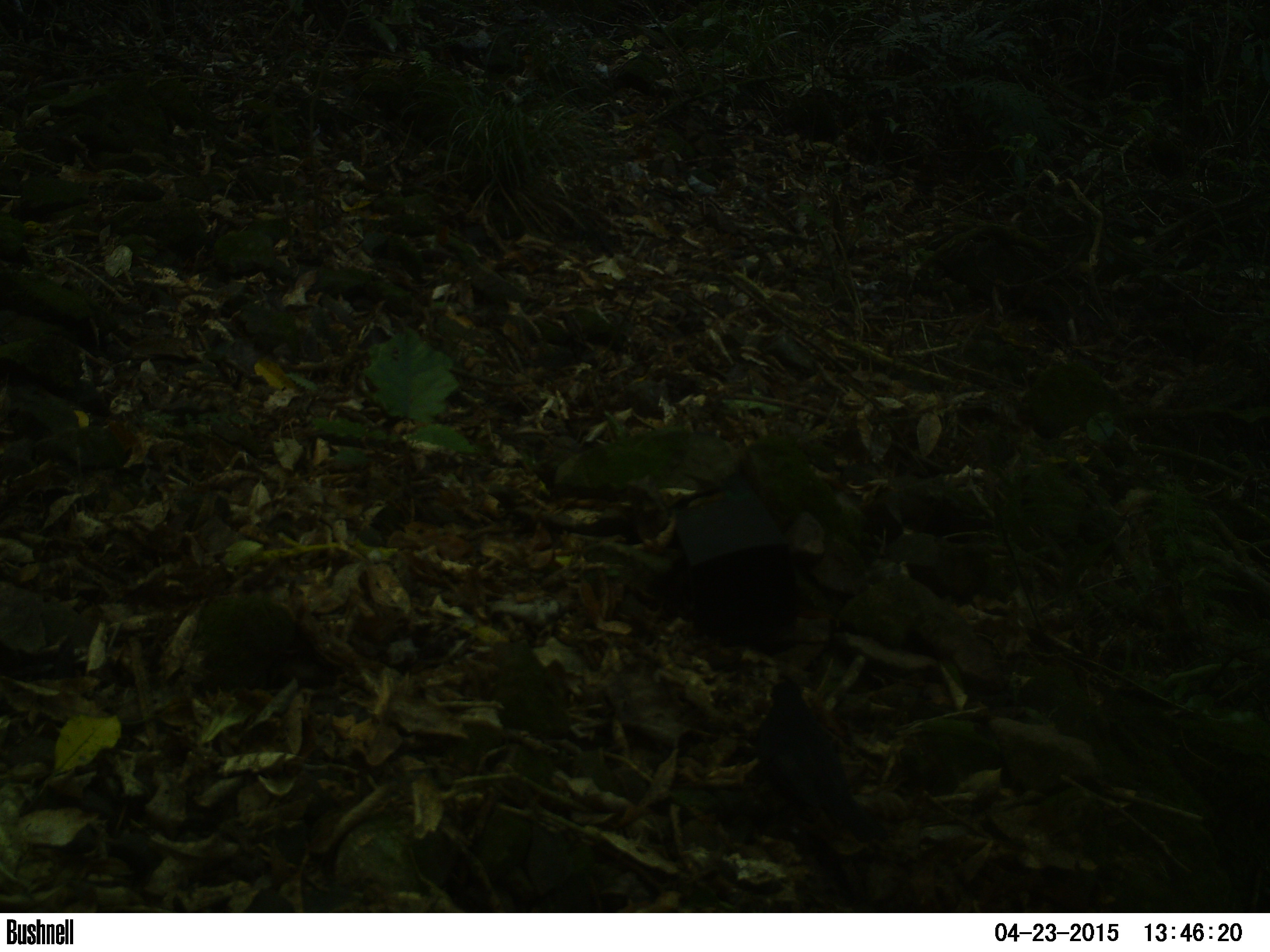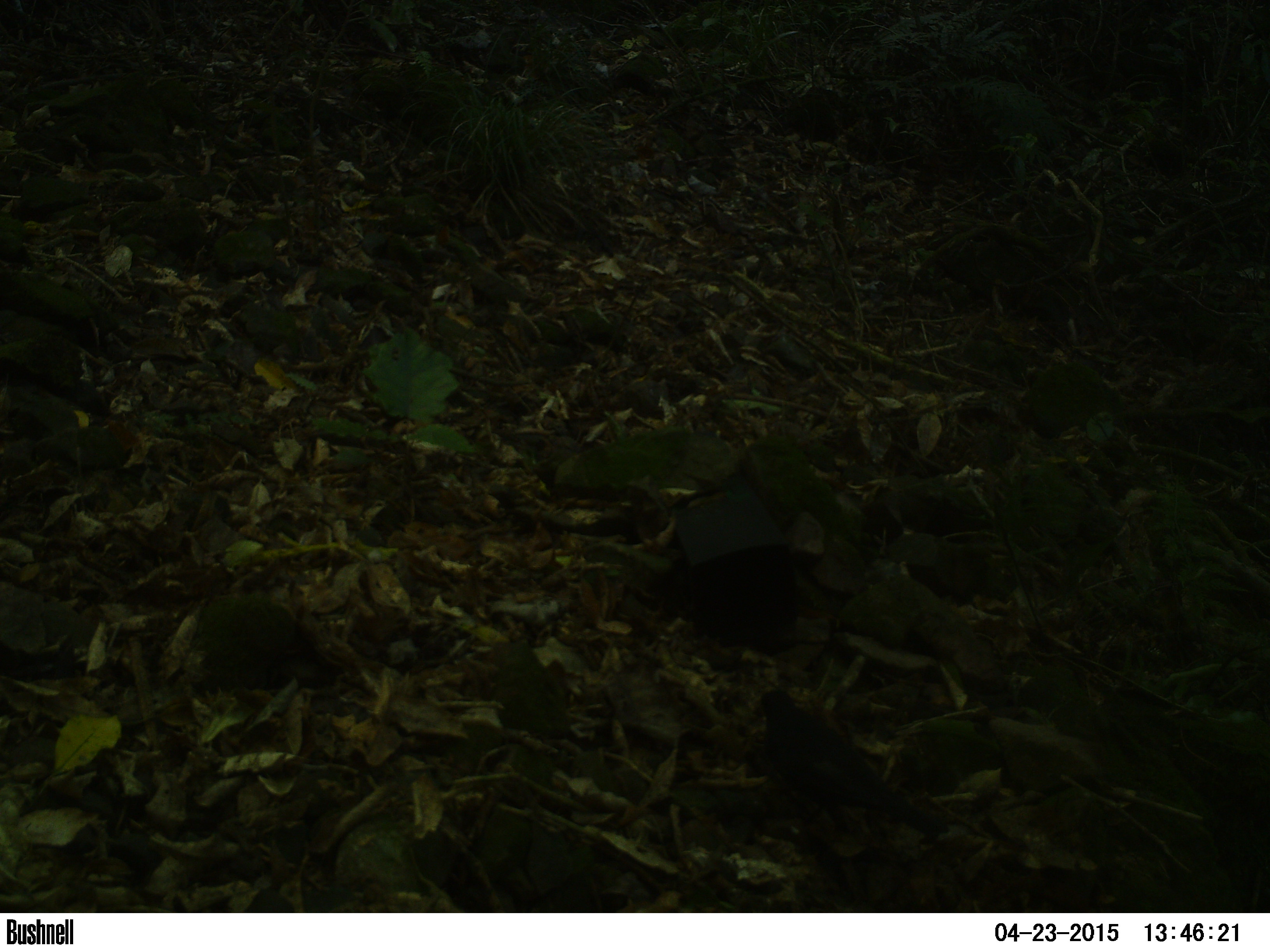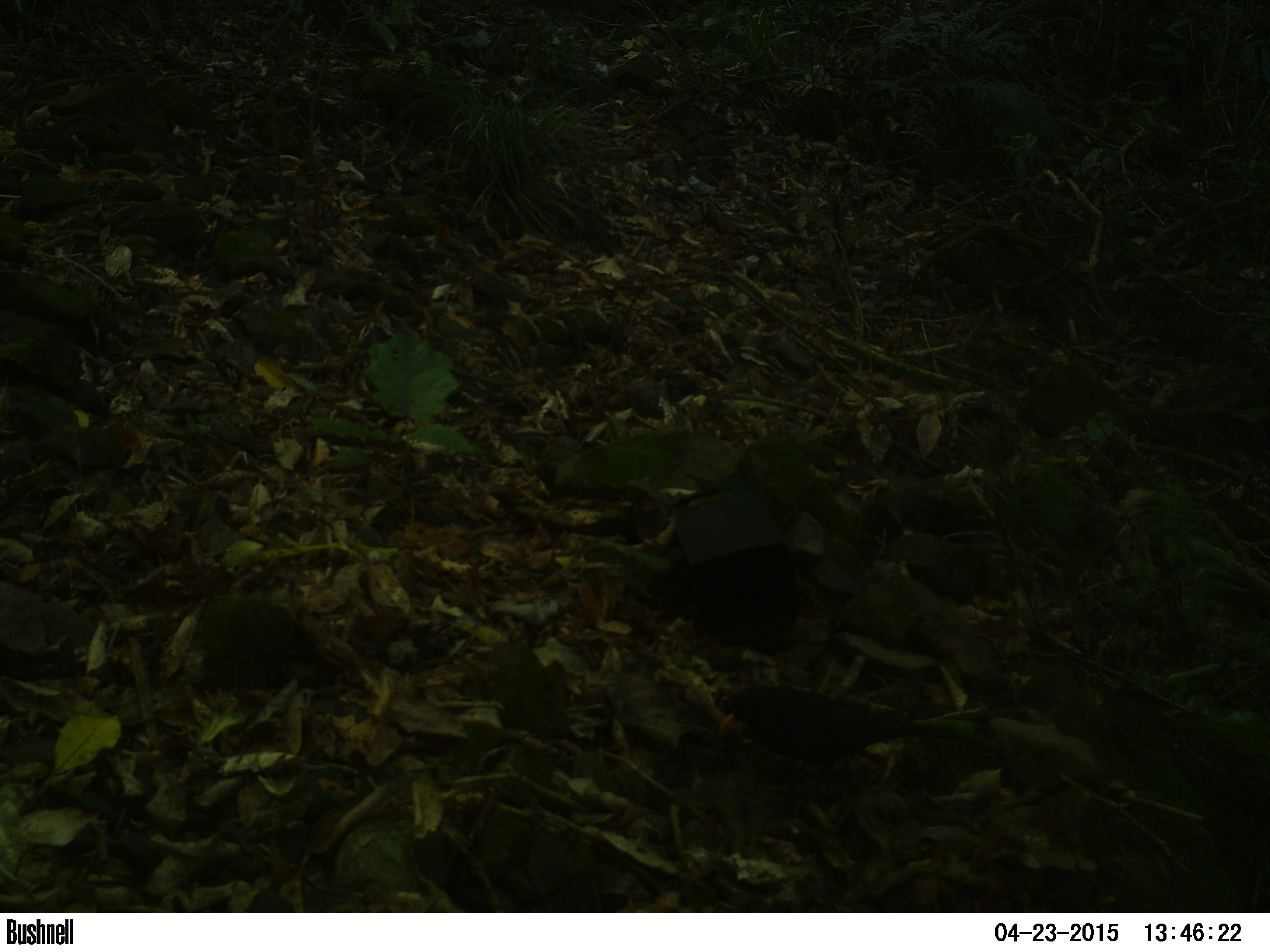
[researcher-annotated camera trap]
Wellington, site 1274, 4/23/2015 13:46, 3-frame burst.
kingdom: Animalia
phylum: Chordata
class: Aves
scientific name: Aves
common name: bird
Bird (Aves).